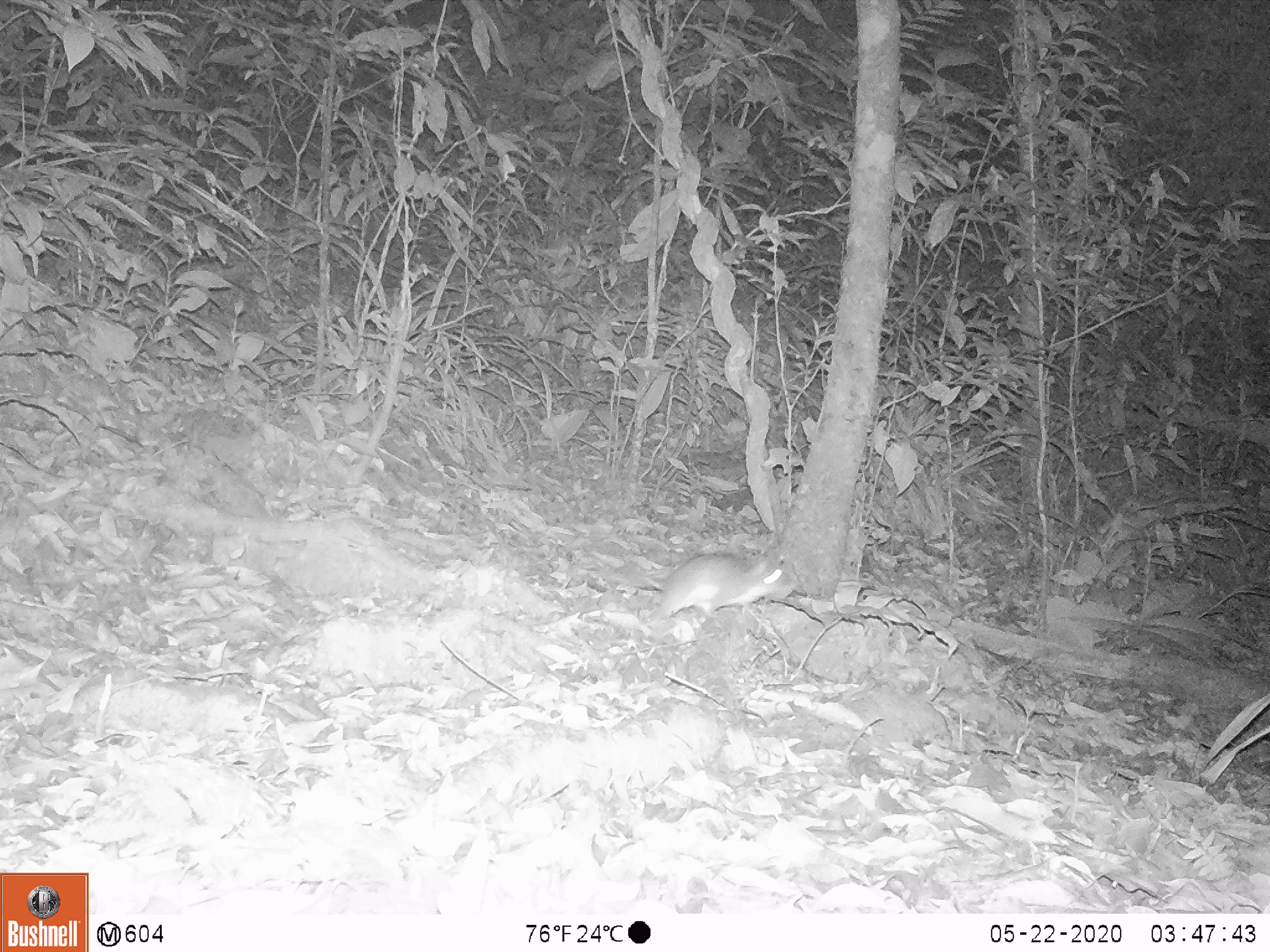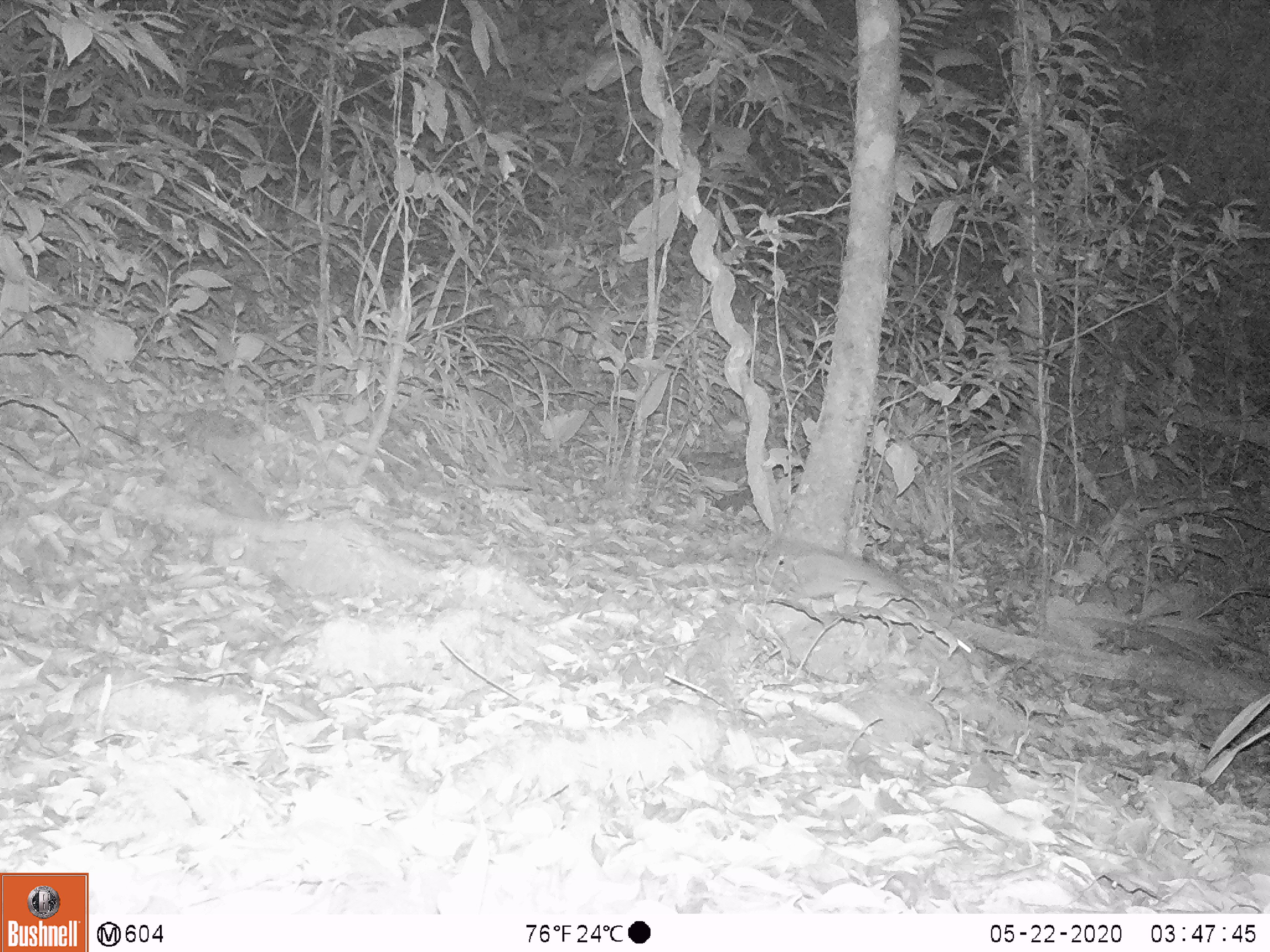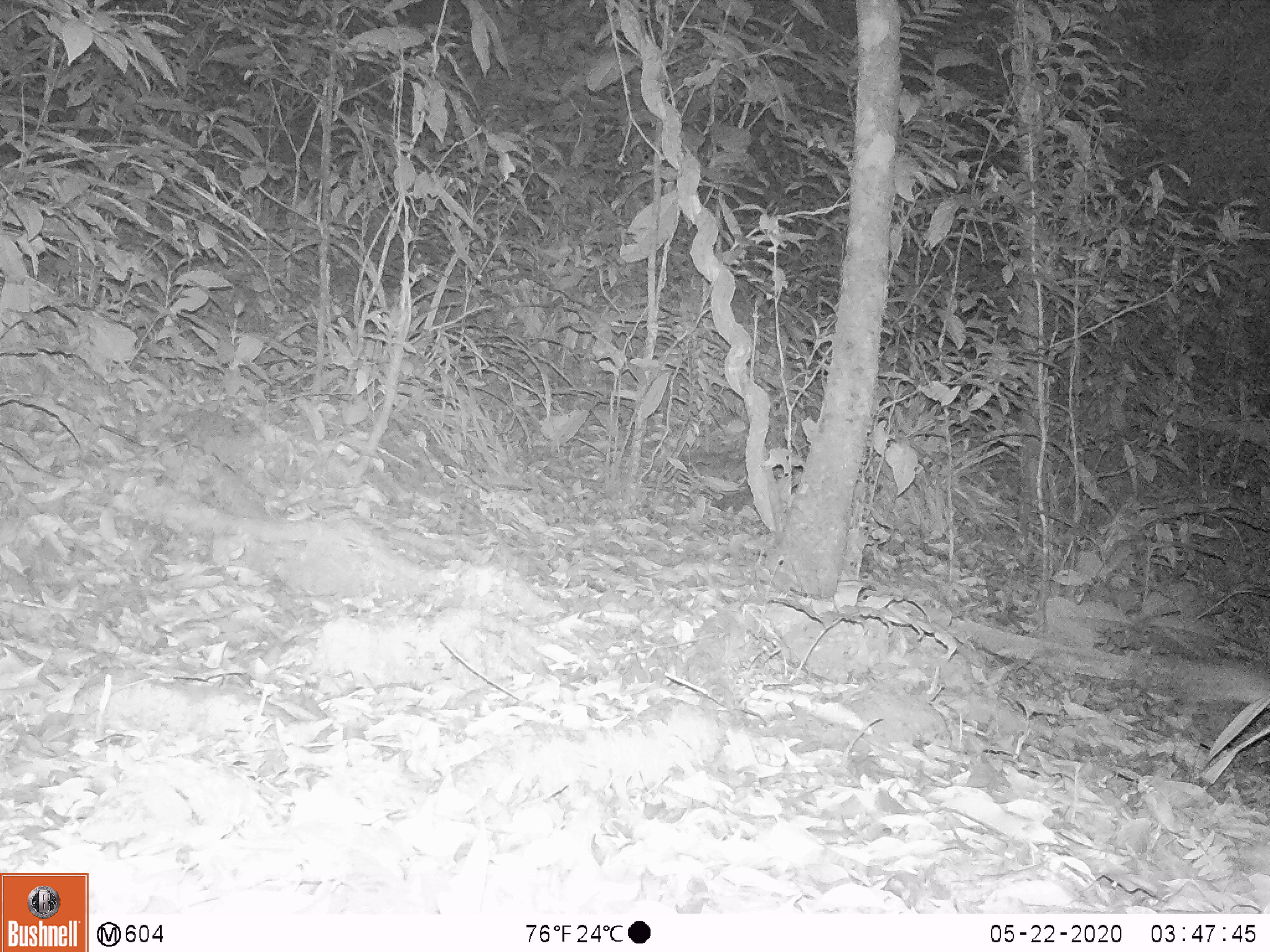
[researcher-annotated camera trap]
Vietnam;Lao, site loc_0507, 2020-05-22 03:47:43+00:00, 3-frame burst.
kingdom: Animalia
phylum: Chordata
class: Mammalia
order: Rodentia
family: Muridae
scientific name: Muridae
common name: old-world mice and rats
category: unidentified murid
Unidentified murid (old-world mice and rats) (Muridae). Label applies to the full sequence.